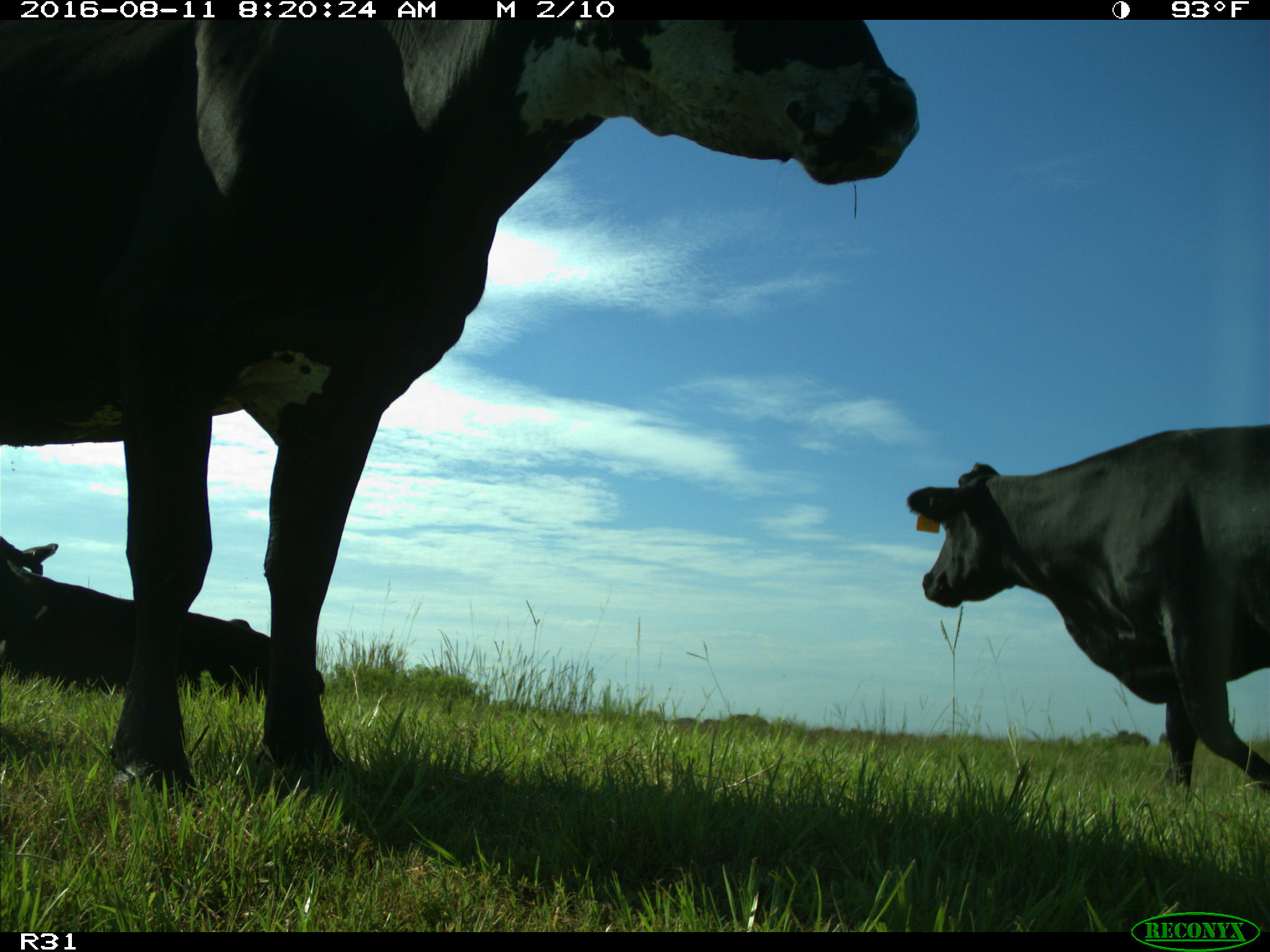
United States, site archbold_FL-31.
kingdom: Animalia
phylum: Chordata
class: Mammalia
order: Artiodactyla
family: Bovidae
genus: Bos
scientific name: Bos taurus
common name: domestic cow